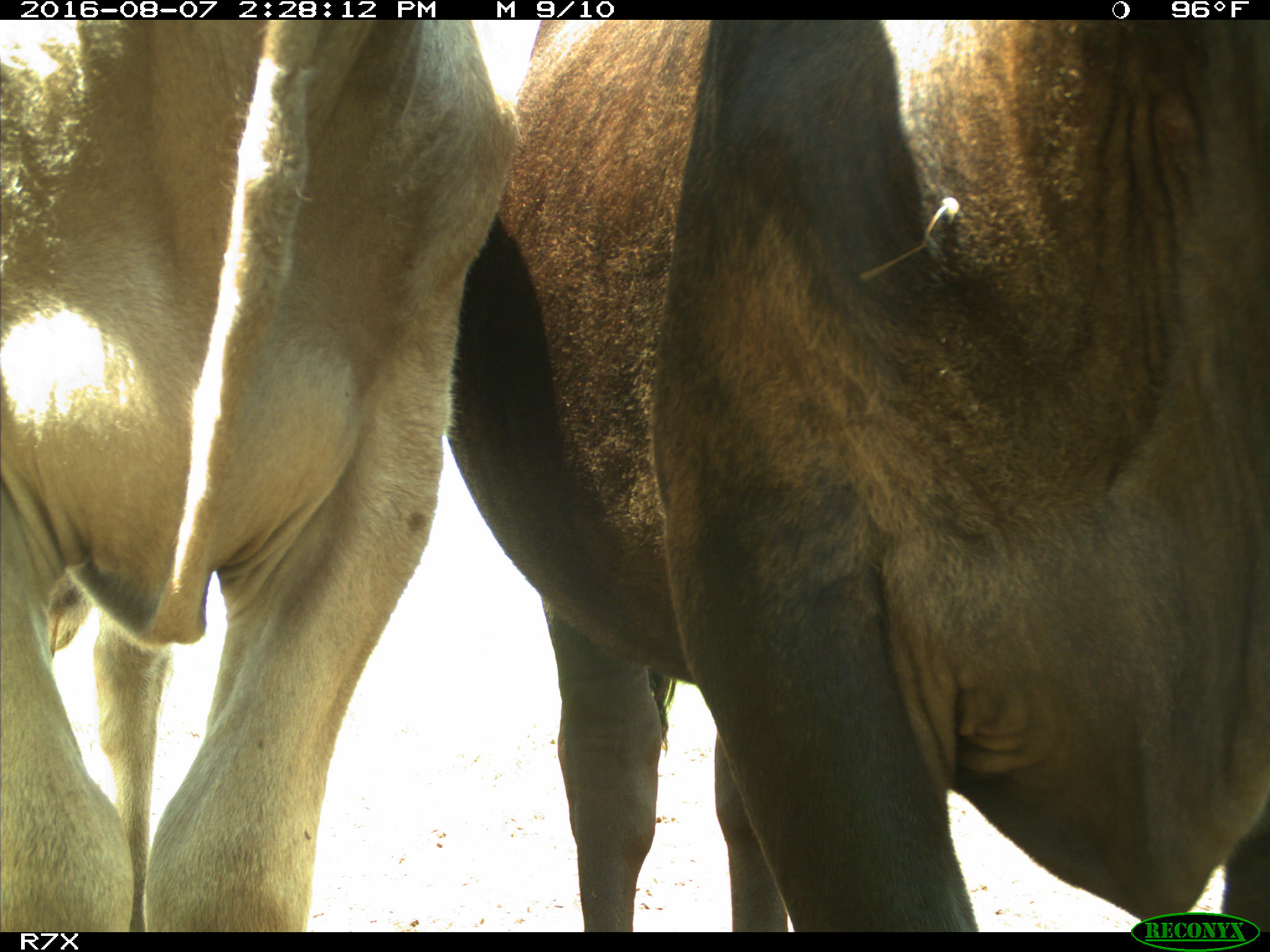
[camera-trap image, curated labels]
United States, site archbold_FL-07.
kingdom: Animalia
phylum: Chordata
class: Mammalia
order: Artiodactyla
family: Bovidae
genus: Bos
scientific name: Bos taurus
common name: domestic cow